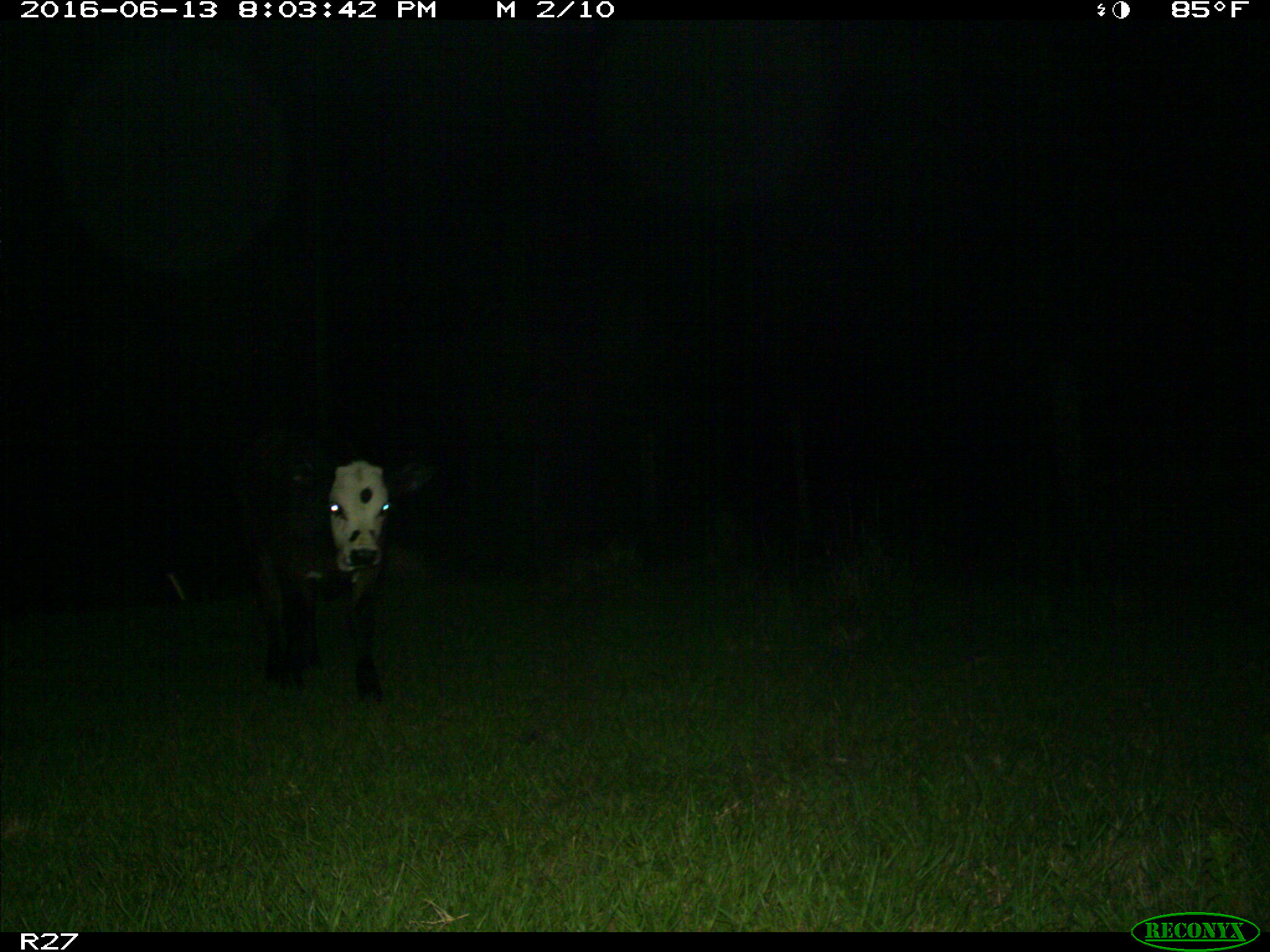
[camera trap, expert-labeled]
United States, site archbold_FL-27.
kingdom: Animalia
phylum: Chordata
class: Mammalia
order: Artiodactyla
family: Bovidae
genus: Bos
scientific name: Bos taurus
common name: domestic cow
Bos taurus (domestic cow).